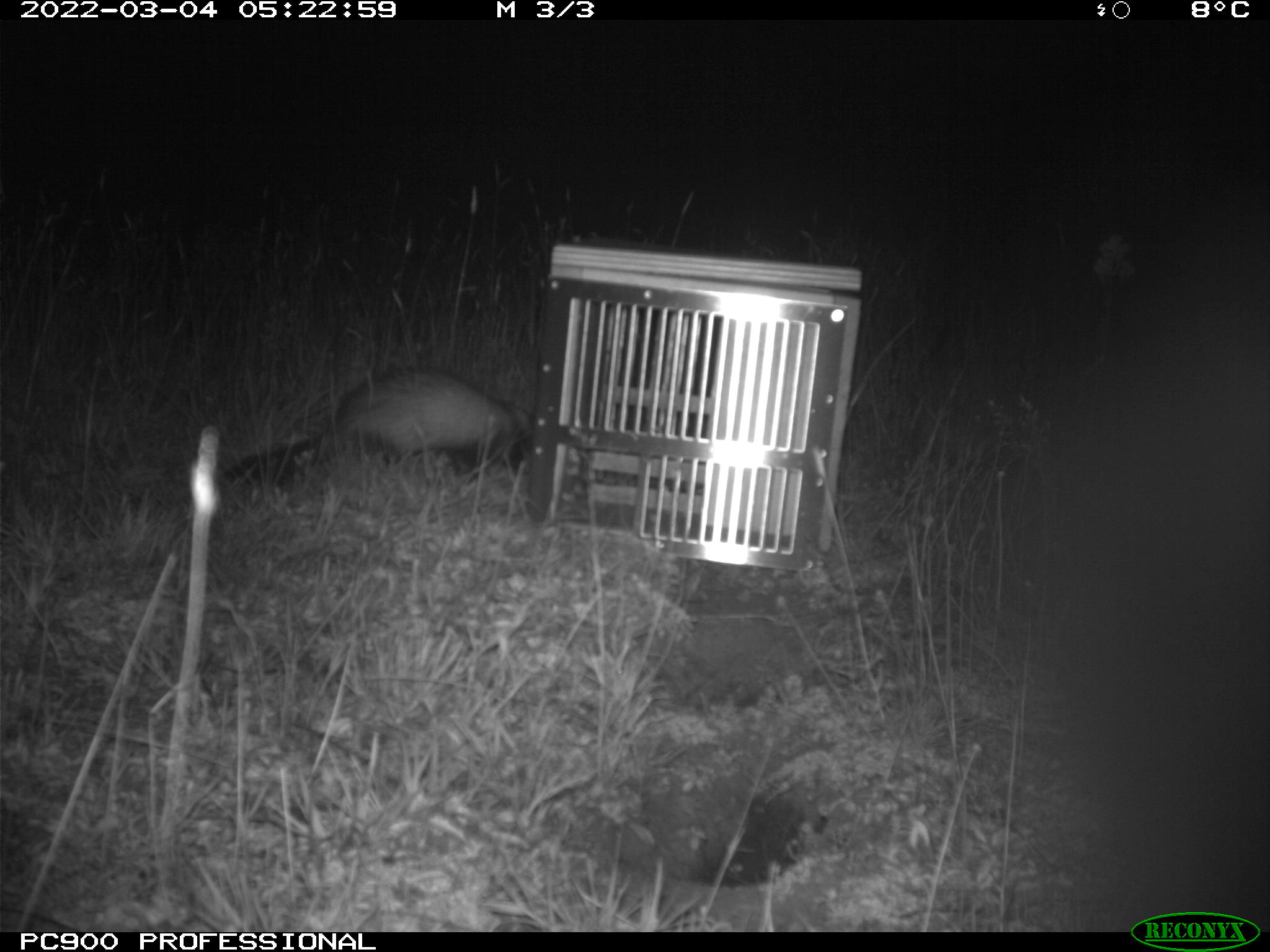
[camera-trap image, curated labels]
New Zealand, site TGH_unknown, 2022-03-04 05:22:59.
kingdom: Animalia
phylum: Chordata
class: Mammalia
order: Carnivora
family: Mustelidae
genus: Mustela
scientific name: Mustela furo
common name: ferret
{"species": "ferret (Mustela furo)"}